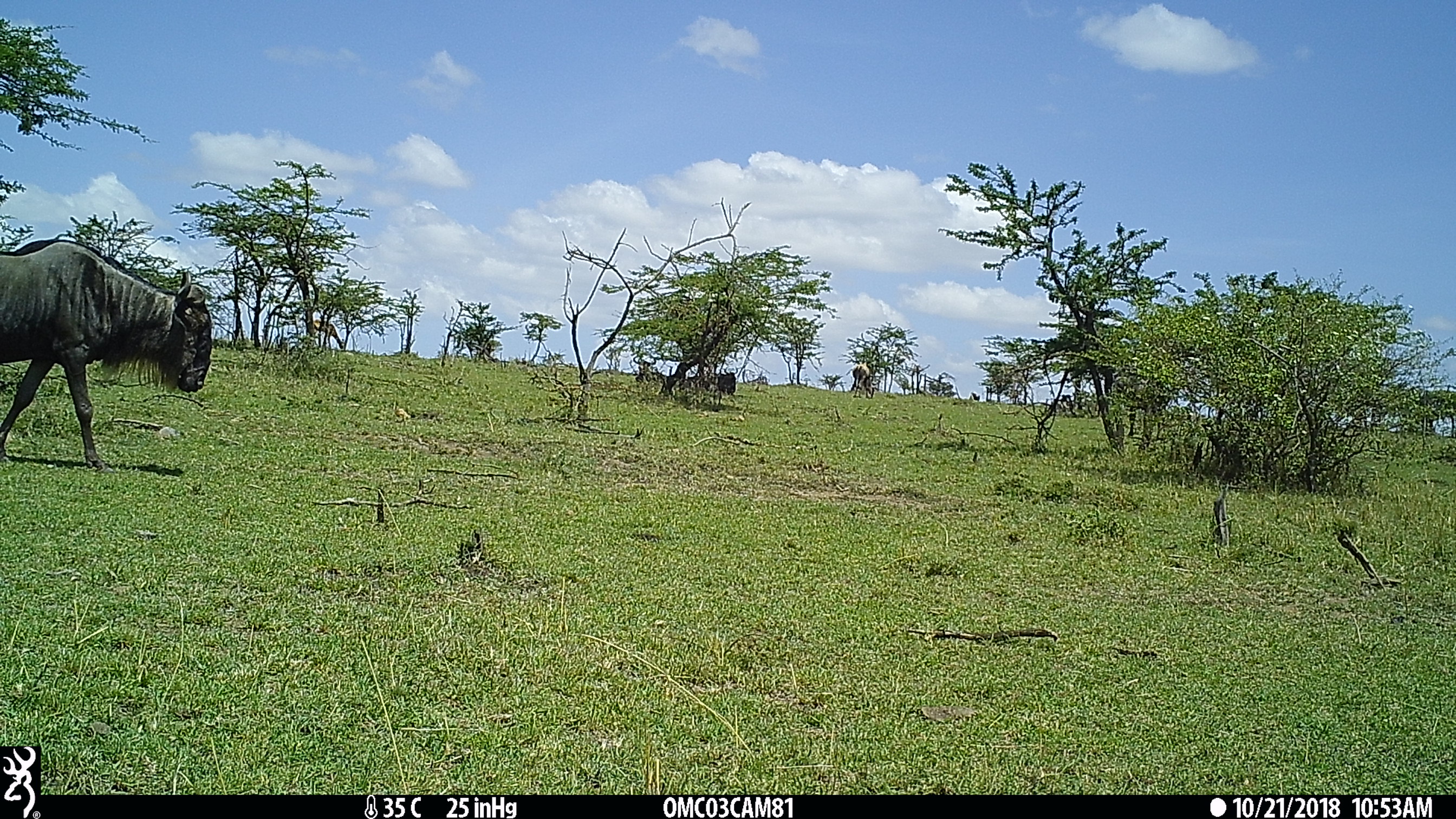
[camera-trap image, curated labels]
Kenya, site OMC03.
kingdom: Animalia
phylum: Chordata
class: Mammalia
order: Artiodactyla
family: Bovidae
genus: Connochaetes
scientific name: Connochaetes taurinus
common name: blue wildebeest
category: wildebeest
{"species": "wildebeest (blue wildebeest) (Connochaetes taurinus)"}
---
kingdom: Animalia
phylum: Chordata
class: Mammalia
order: Artiodactyla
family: Bovidae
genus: Eudorcas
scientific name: Eudorcas thomsonii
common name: thomon's gazelle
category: gazelle thomsons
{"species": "gazelle thomsons (thomon's gazelle) (Eudorcas thomsonii)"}